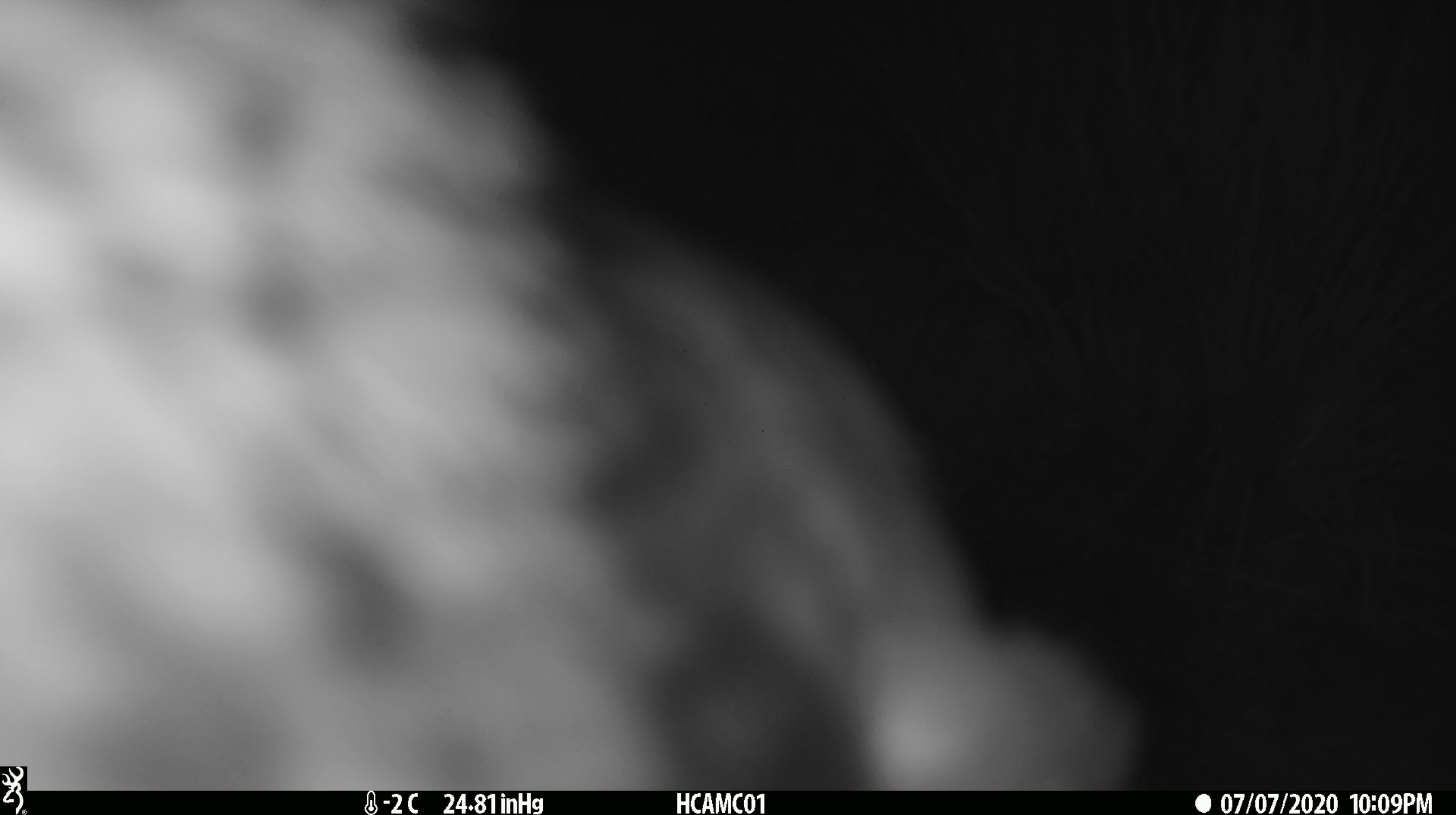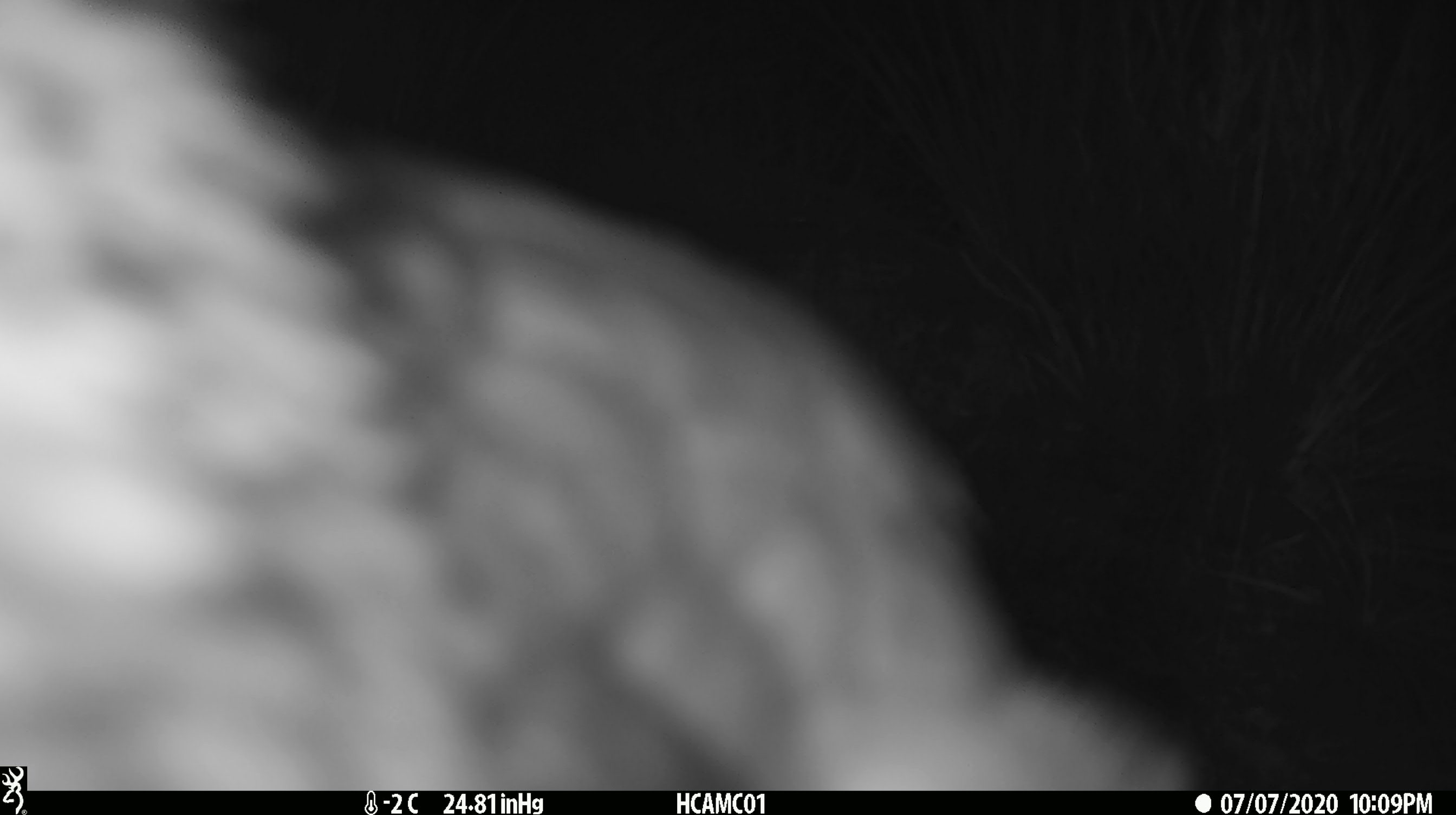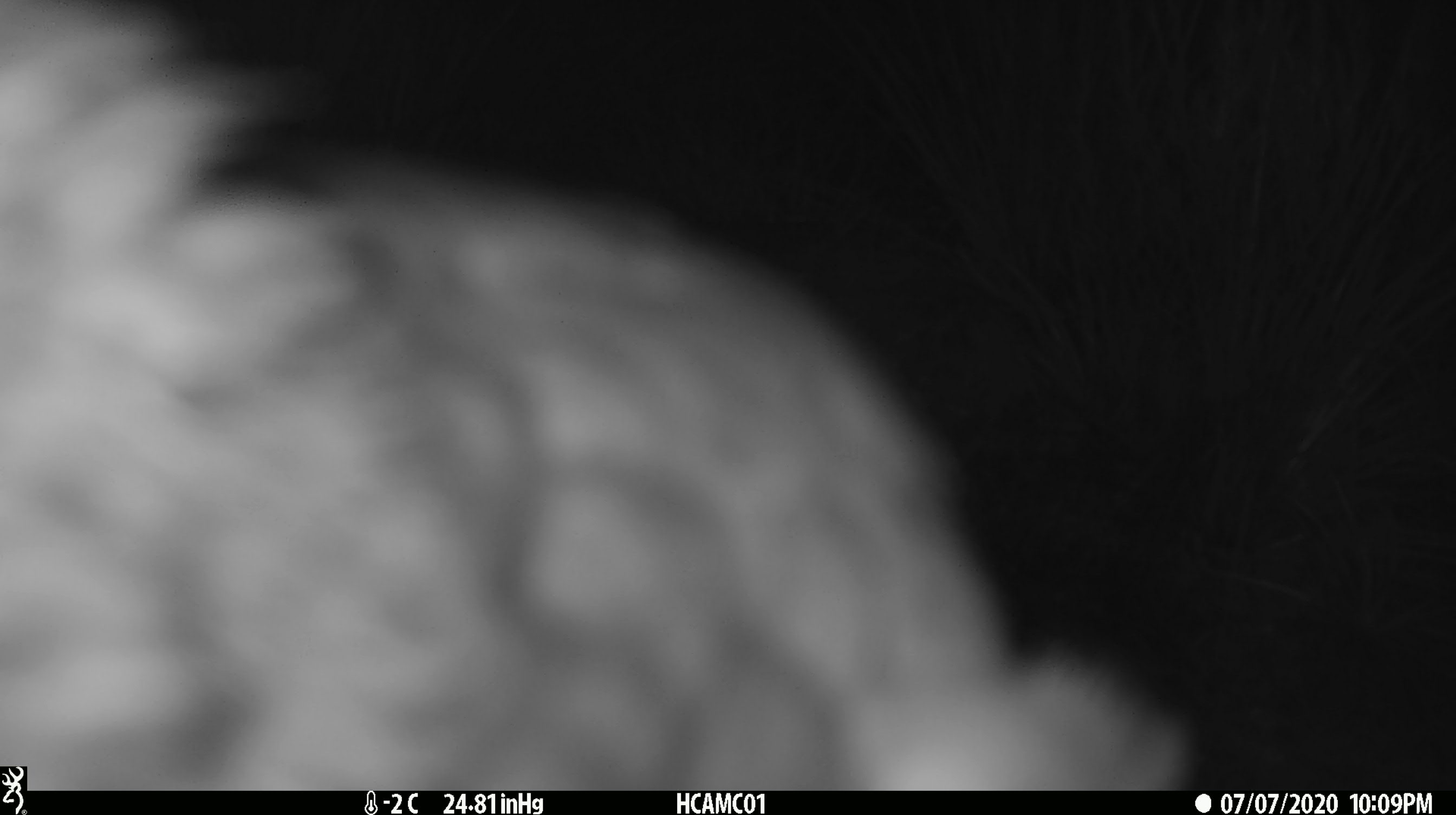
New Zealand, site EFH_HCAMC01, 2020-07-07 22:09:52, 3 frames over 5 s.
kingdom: Animalia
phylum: Chordata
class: Aves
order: Psittaciformes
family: Strigopidae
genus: Nestor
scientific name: Nestor notabilis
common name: kea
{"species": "kea (Nestor notabilis)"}